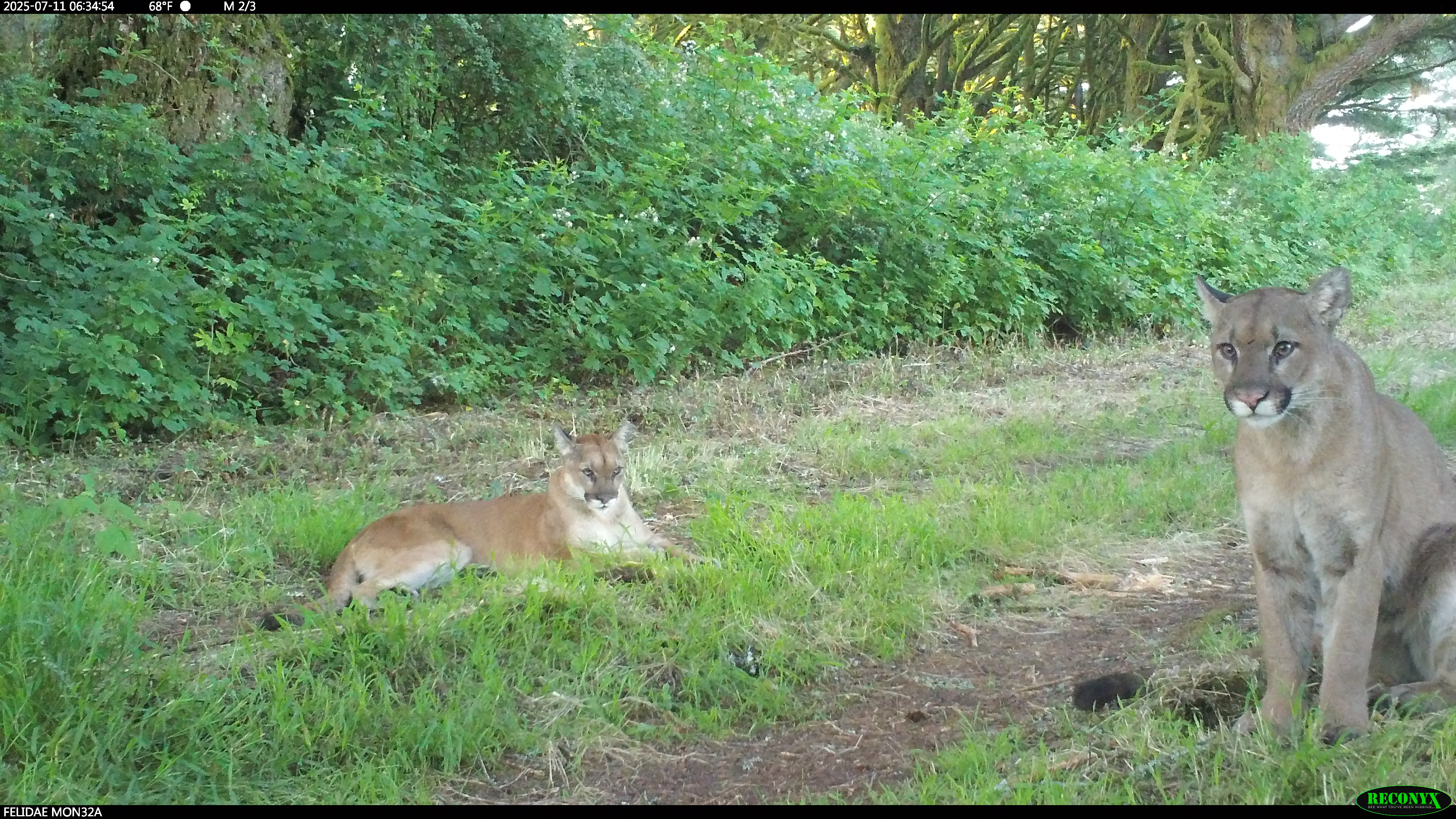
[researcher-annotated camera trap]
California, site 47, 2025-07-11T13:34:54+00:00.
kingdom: Animalia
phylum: Chordata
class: Mammalia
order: Carnivora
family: Felidae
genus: Puma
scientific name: Puma concolor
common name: puma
Puma (Puma concolor).